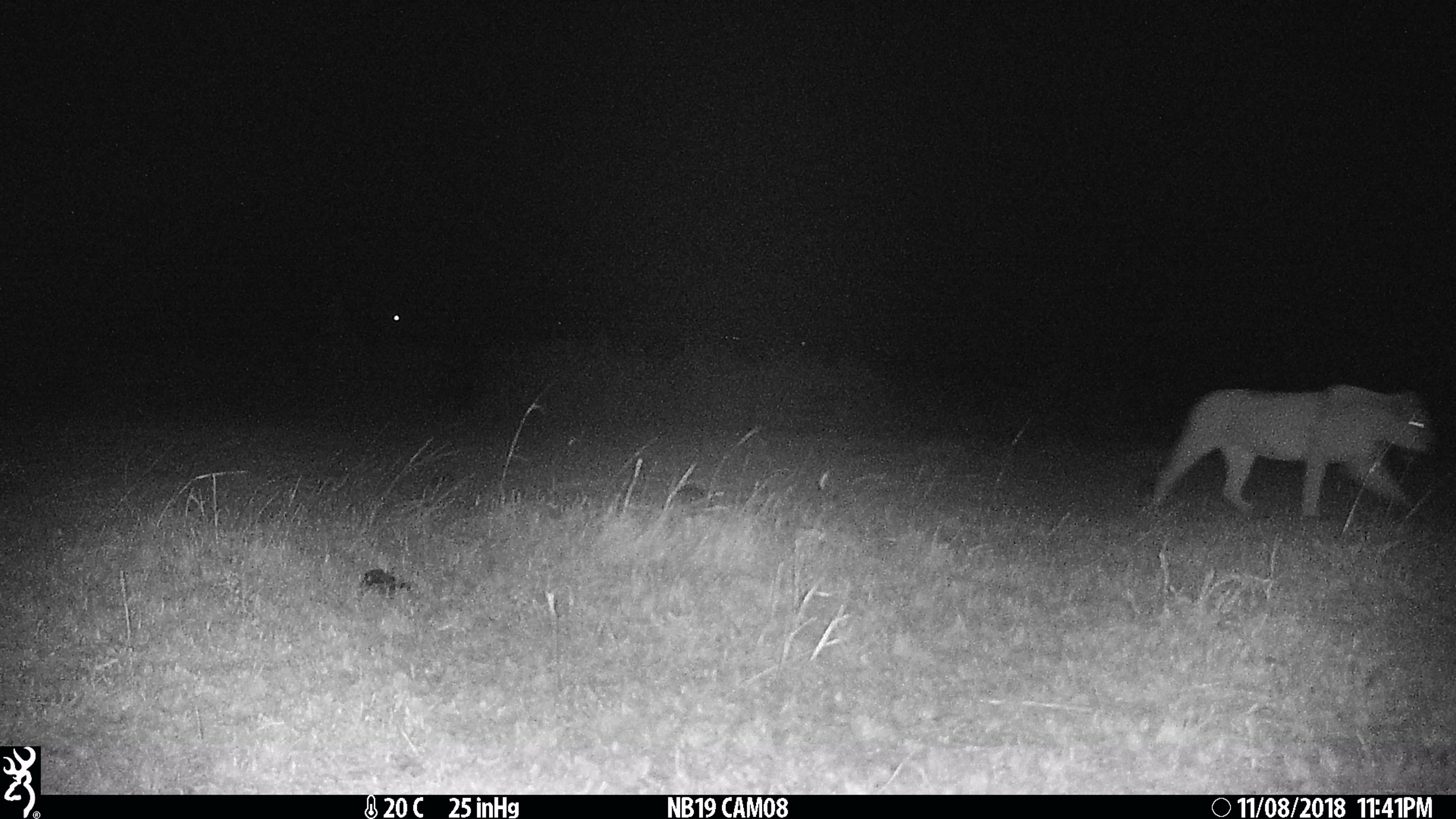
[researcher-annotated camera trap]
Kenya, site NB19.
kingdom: Animalia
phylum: Chordata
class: Mammalia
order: Carnivora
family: Felidae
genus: Panthera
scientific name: Panthera leo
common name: lion